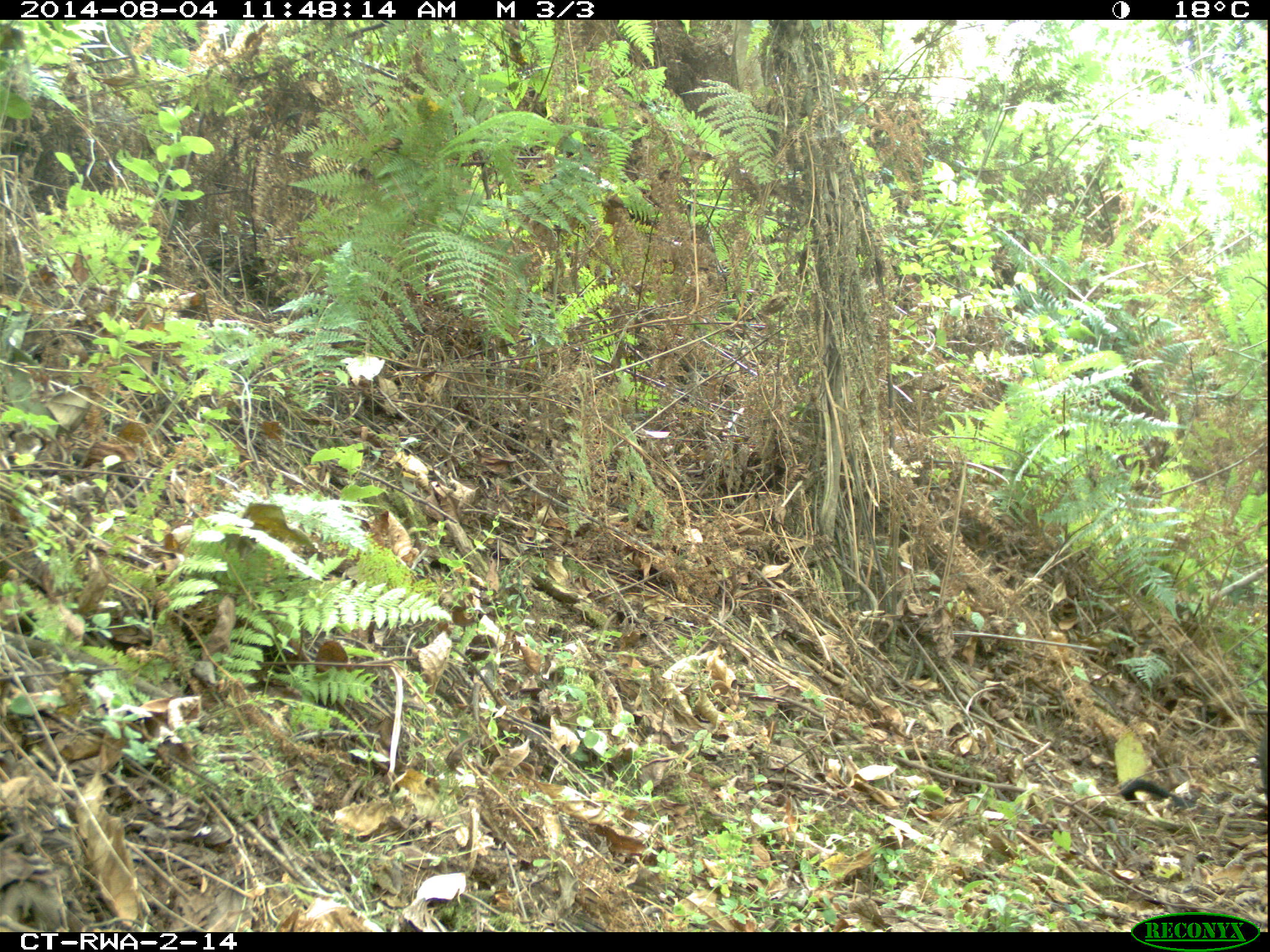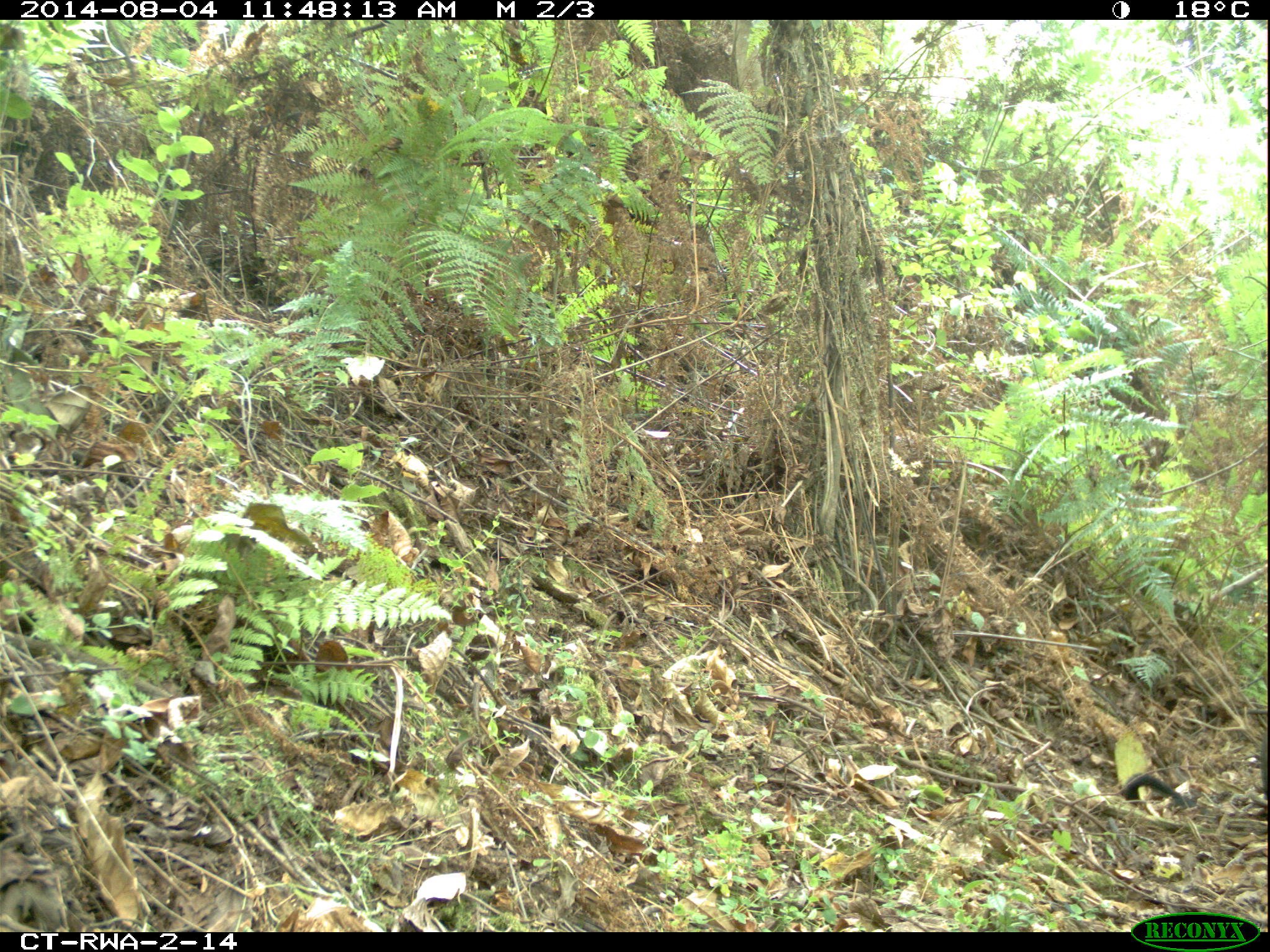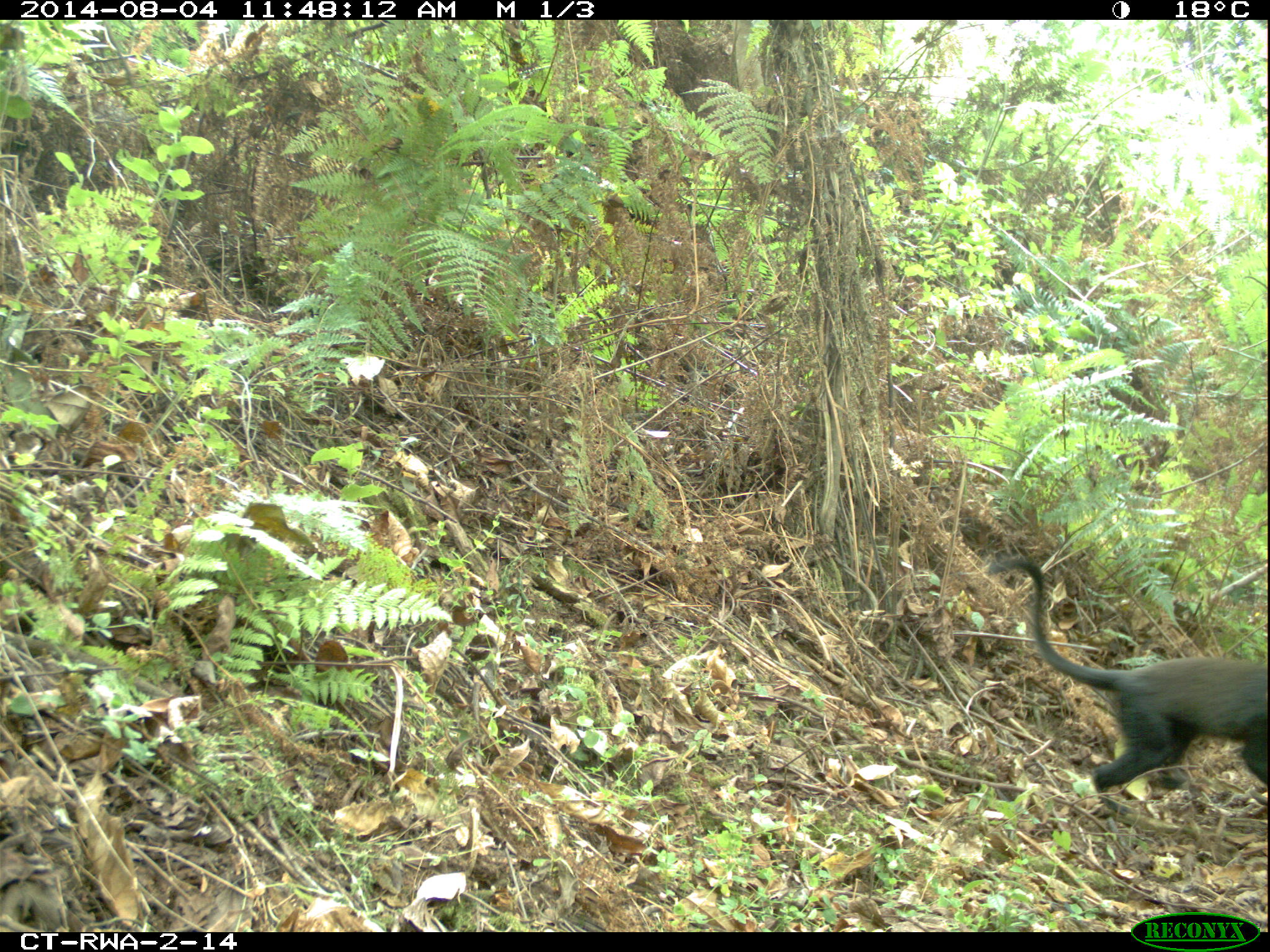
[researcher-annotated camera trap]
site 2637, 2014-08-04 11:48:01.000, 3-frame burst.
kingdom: Animalia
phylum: Chordata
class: Mammalia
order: Primates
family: Cercopithecidae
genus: Allochrocebus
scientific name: Allochrocebus lhoesti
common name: l'hoest's monkey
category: cercopithecus lhoesti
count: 2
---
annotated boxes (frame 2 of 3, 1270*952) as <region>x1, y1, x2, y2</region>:
cercopithecus lhoesti: <region>1118, 726, 1266, 812</region>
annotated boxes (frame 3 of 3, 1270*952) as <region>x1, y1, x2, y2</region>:
cercopithecus lhoesti: <region>982, 553, 1264, 821</region>